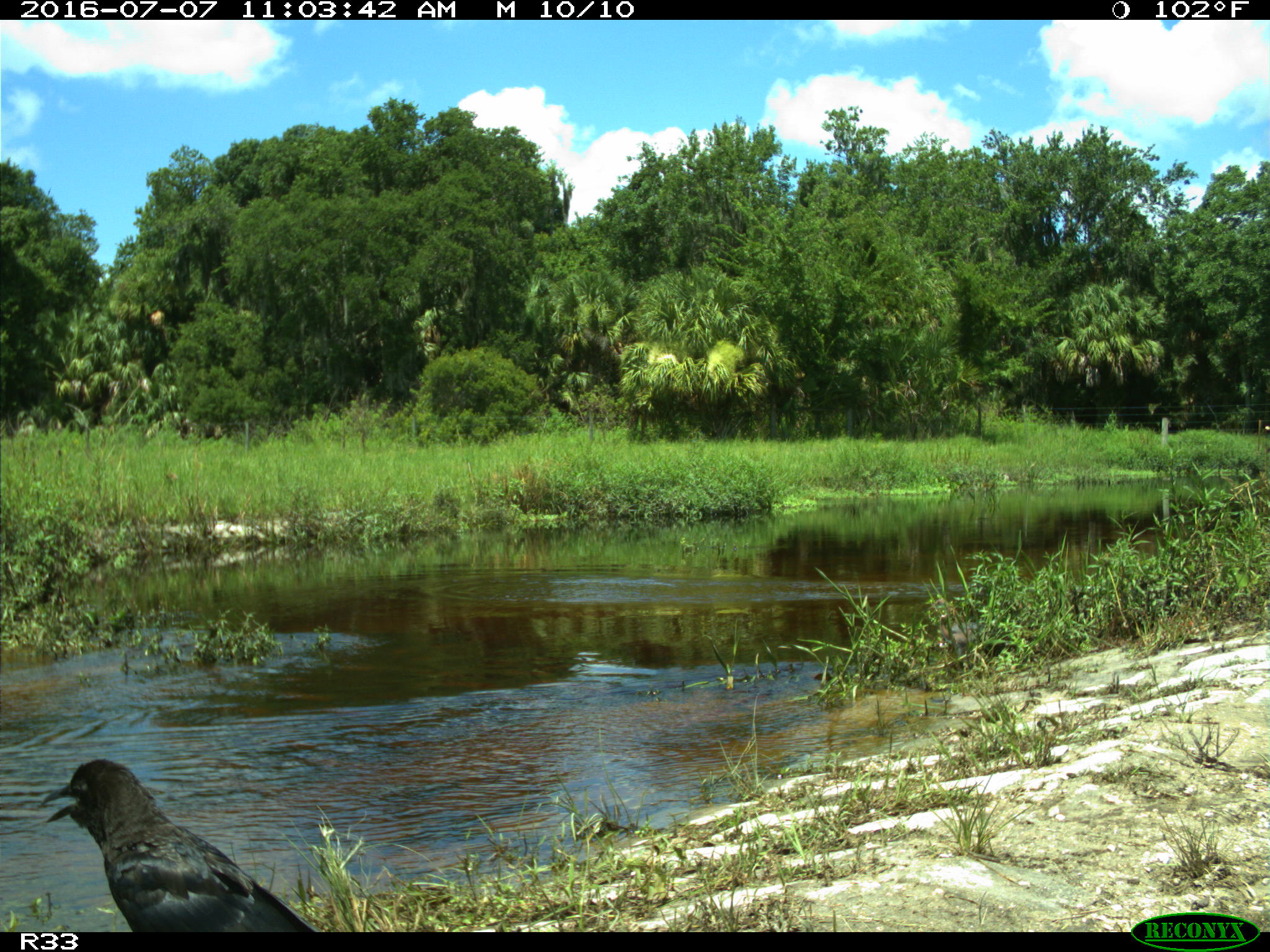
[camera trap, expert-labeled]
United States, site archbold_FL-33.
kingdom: Animalia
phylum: Chordata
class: Aves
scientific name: Aves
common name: birds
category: unidentified bird